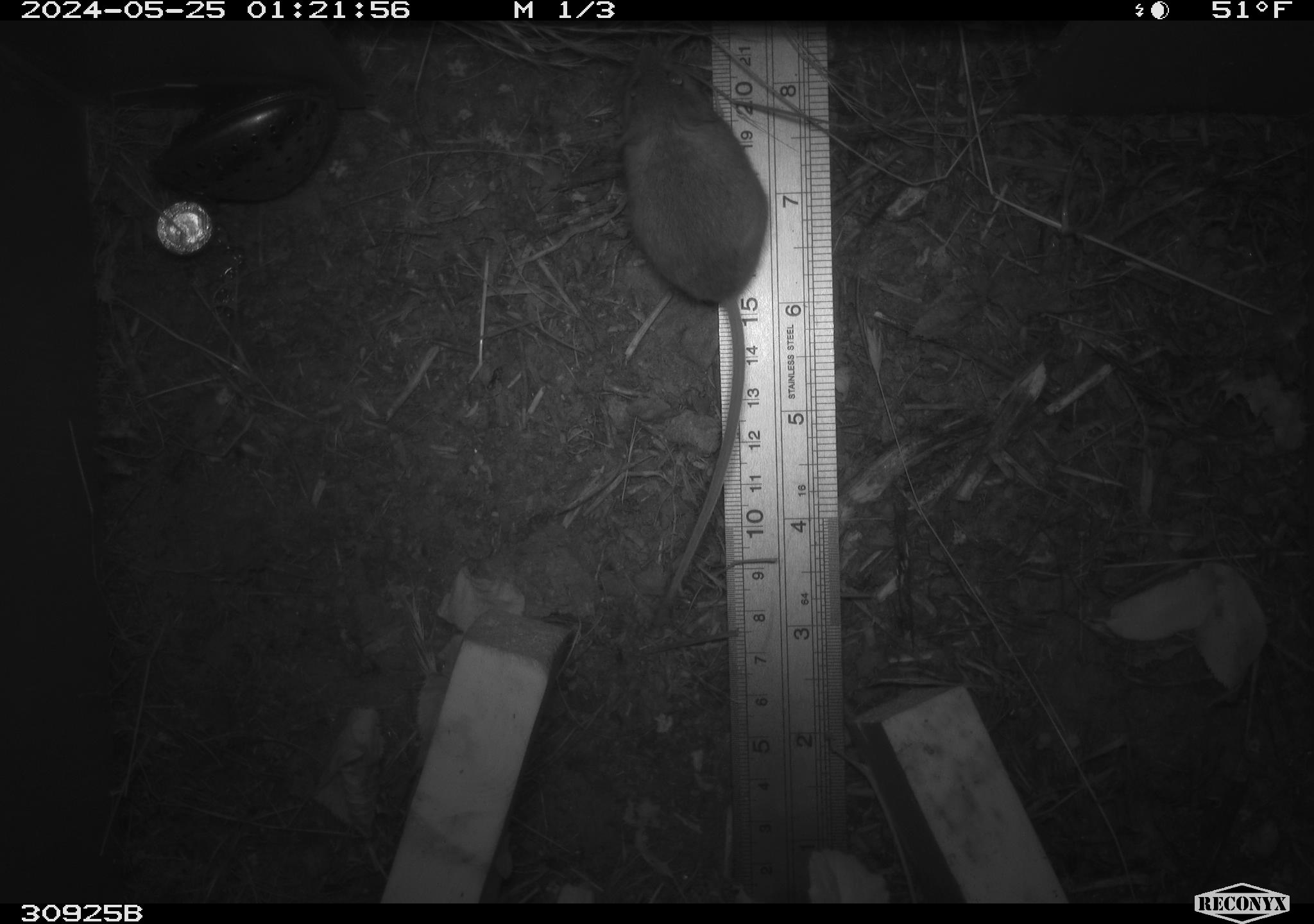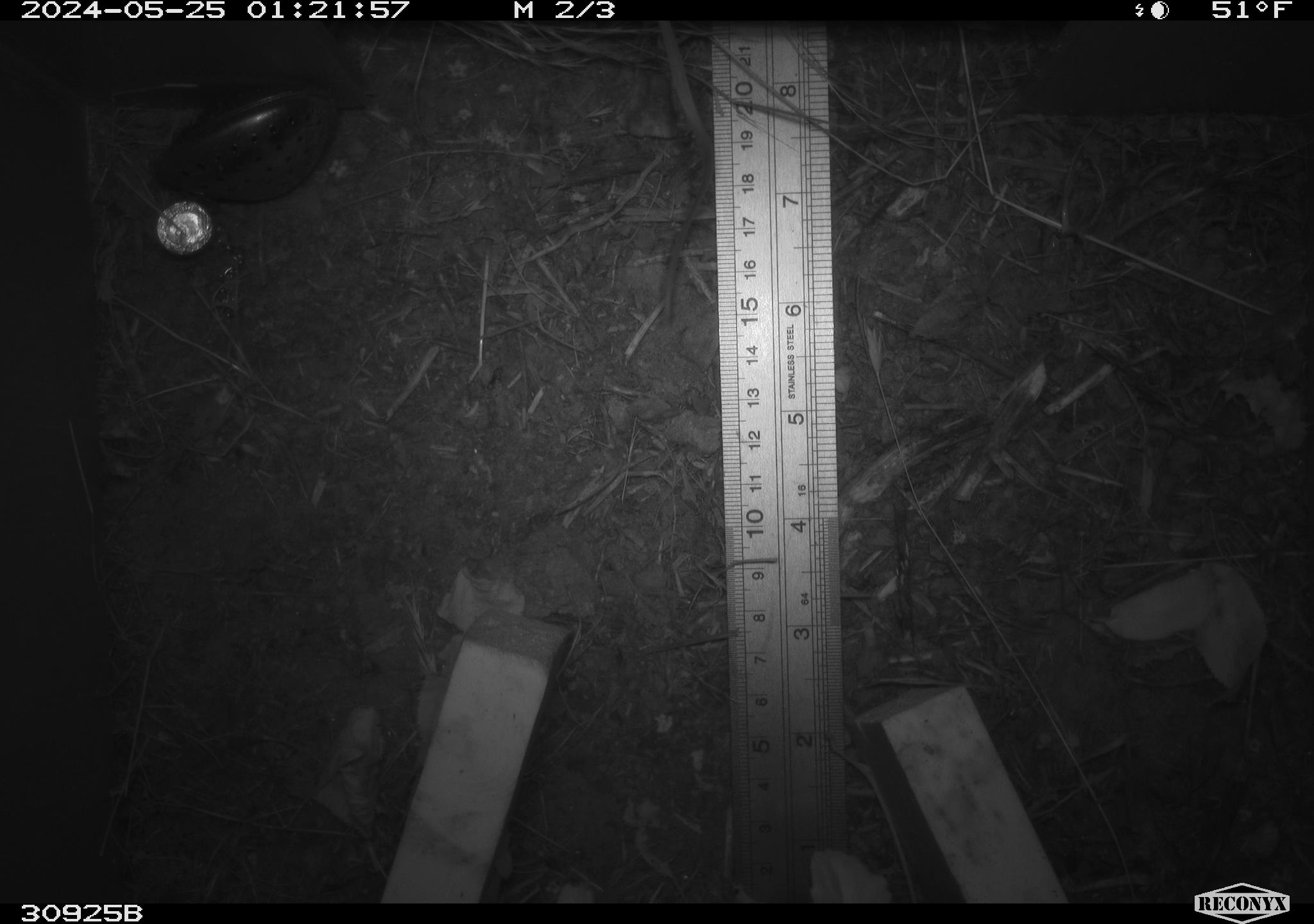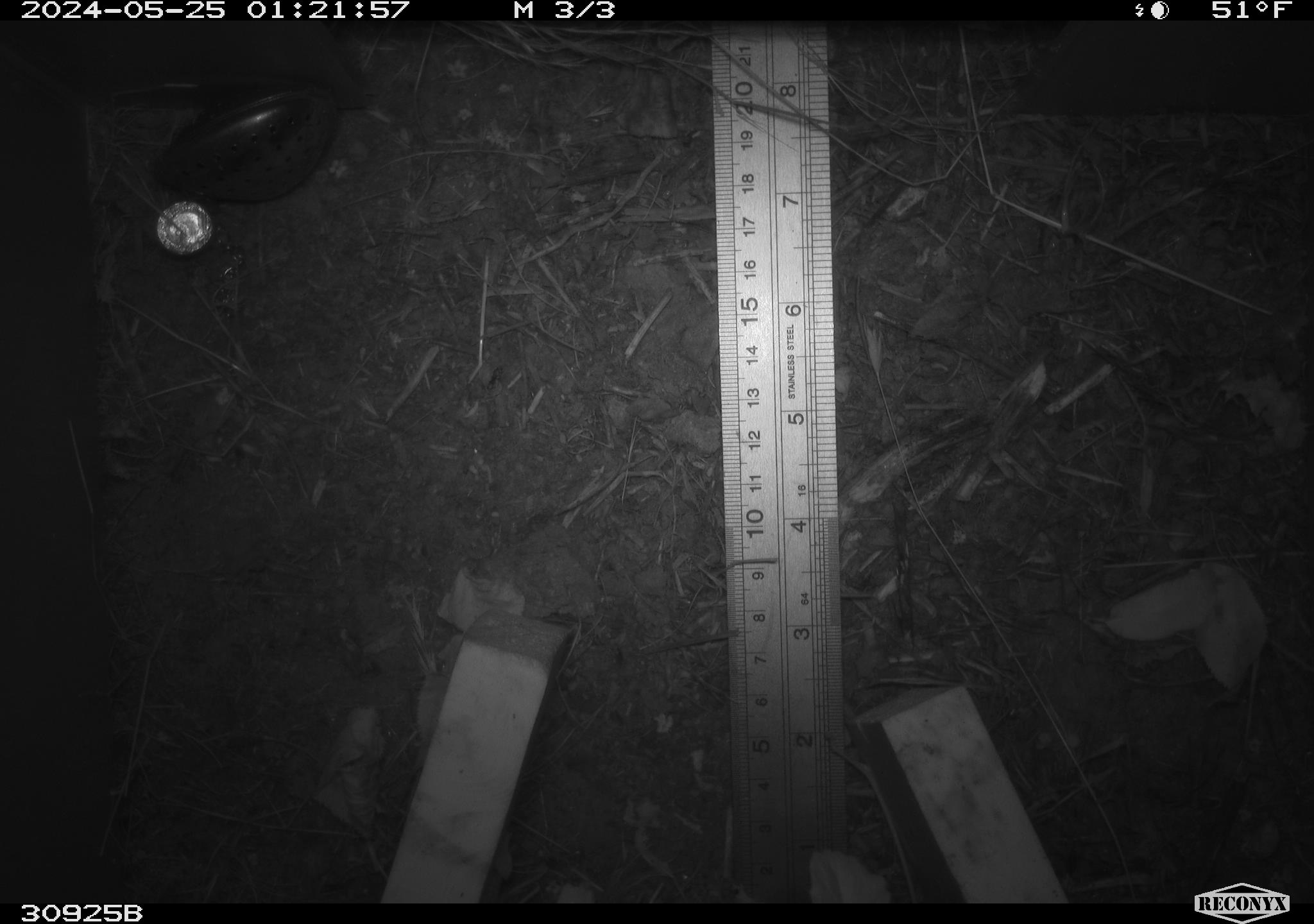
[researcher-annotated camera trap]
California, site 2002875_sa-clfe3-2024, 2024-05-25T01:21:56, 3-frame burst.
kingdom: Animalia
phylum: Chordata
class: Mammalia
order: Rodentia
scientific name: Rodentia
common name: mouse species